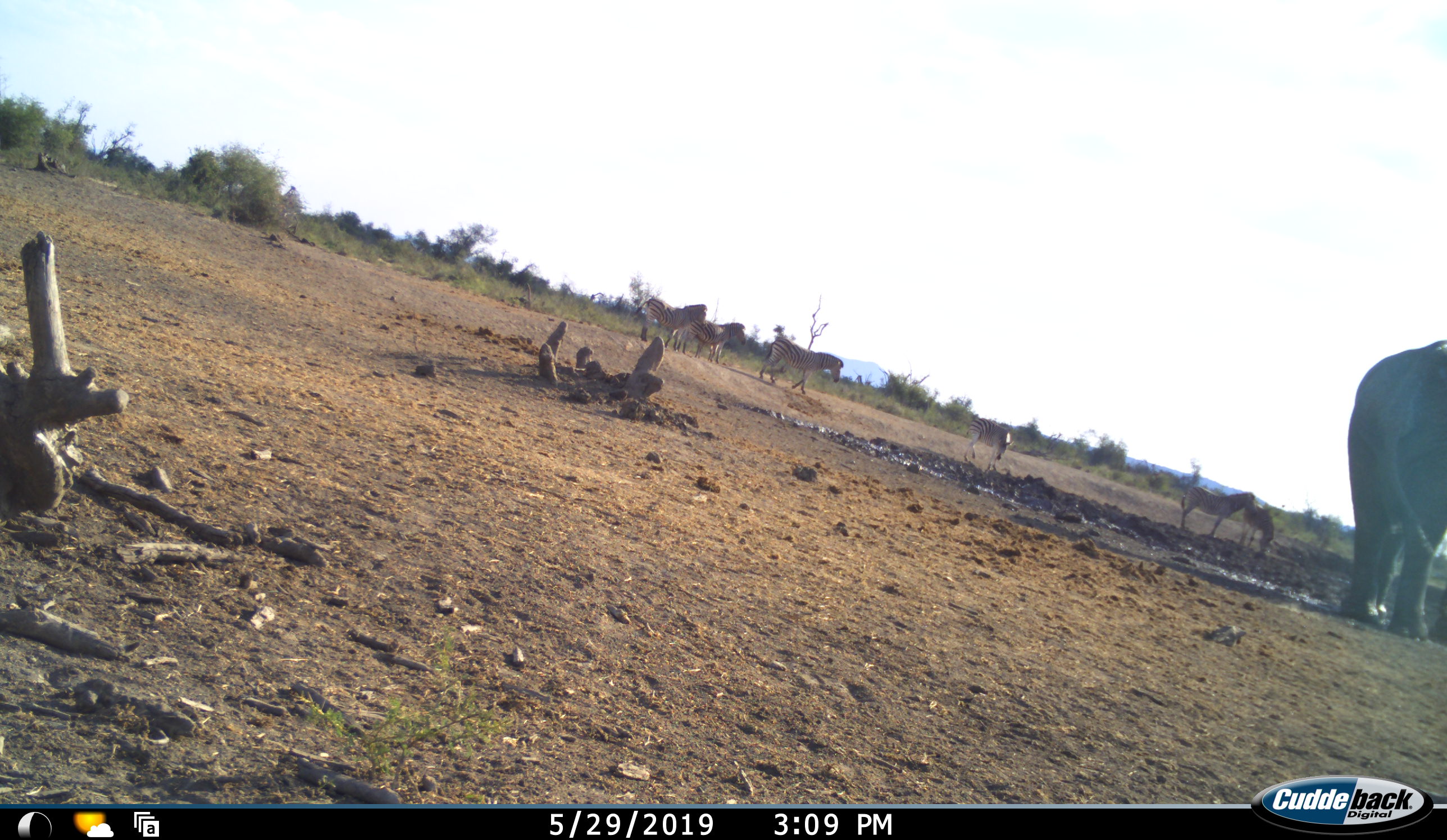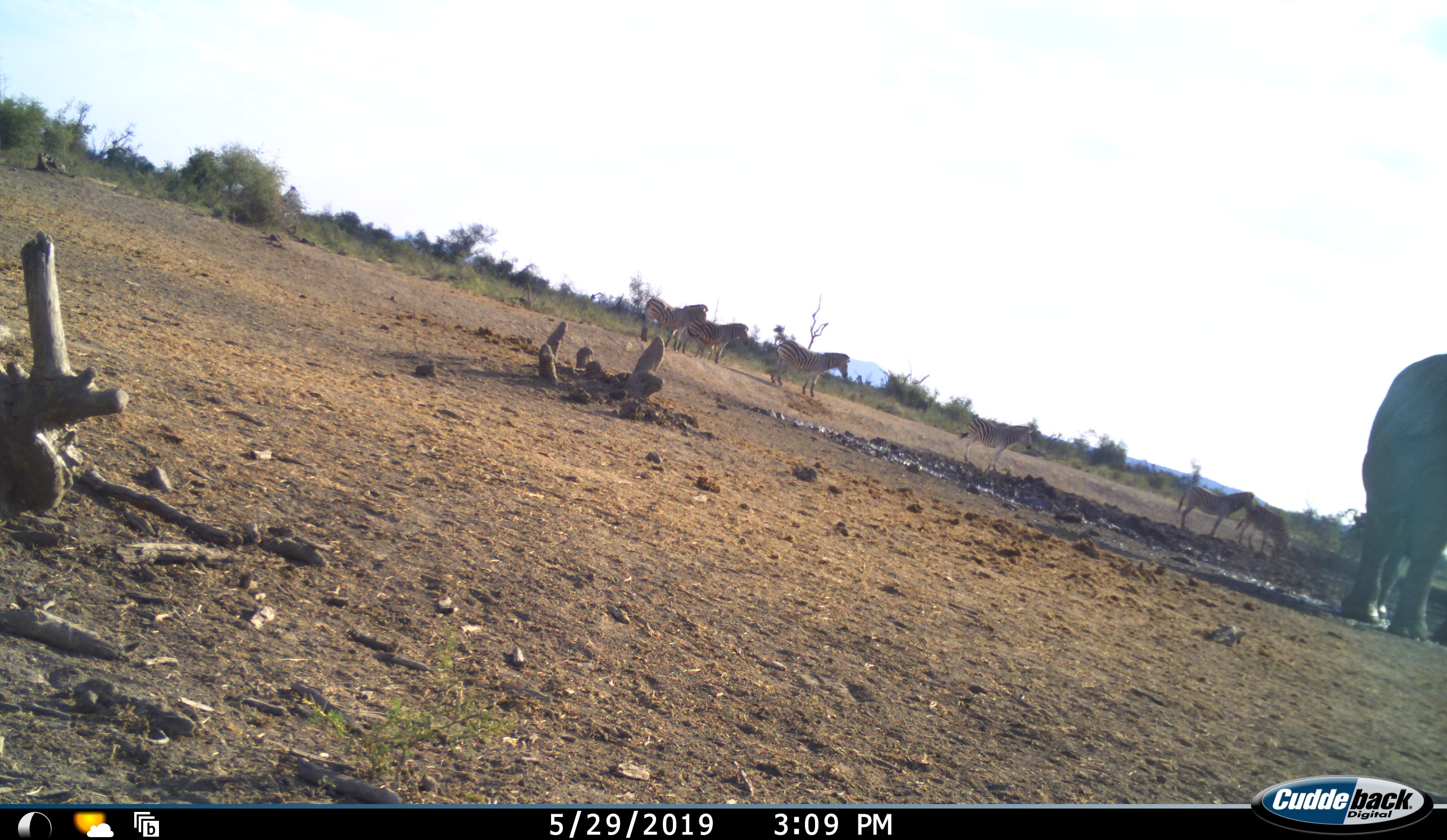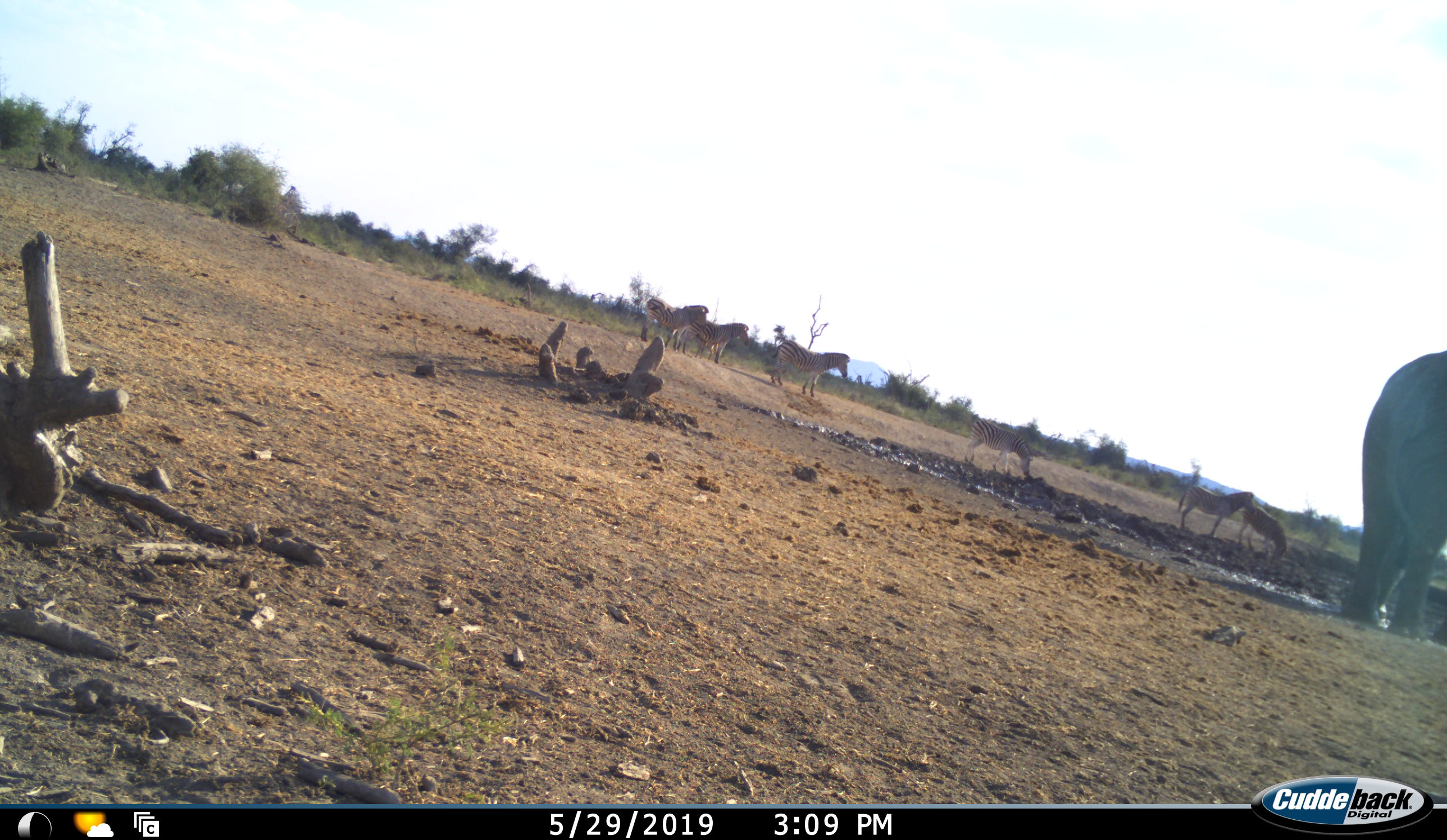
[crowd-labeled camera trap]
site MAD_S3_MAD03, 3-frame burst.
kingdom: Animalia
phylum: Chordata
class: Mammalia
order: Proboscidea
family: Elephantidae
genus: Loxodonta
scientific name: Loxodonta africana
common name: african bush elephant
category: elephant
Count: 1.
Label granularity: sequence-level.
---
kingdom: Animalia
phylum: Chordata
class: Mammalia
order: Perissodactyla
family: Equidae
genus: Equus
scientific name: Equus quagga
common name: plains zebra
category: zebraplains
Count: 6.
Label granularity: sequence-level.